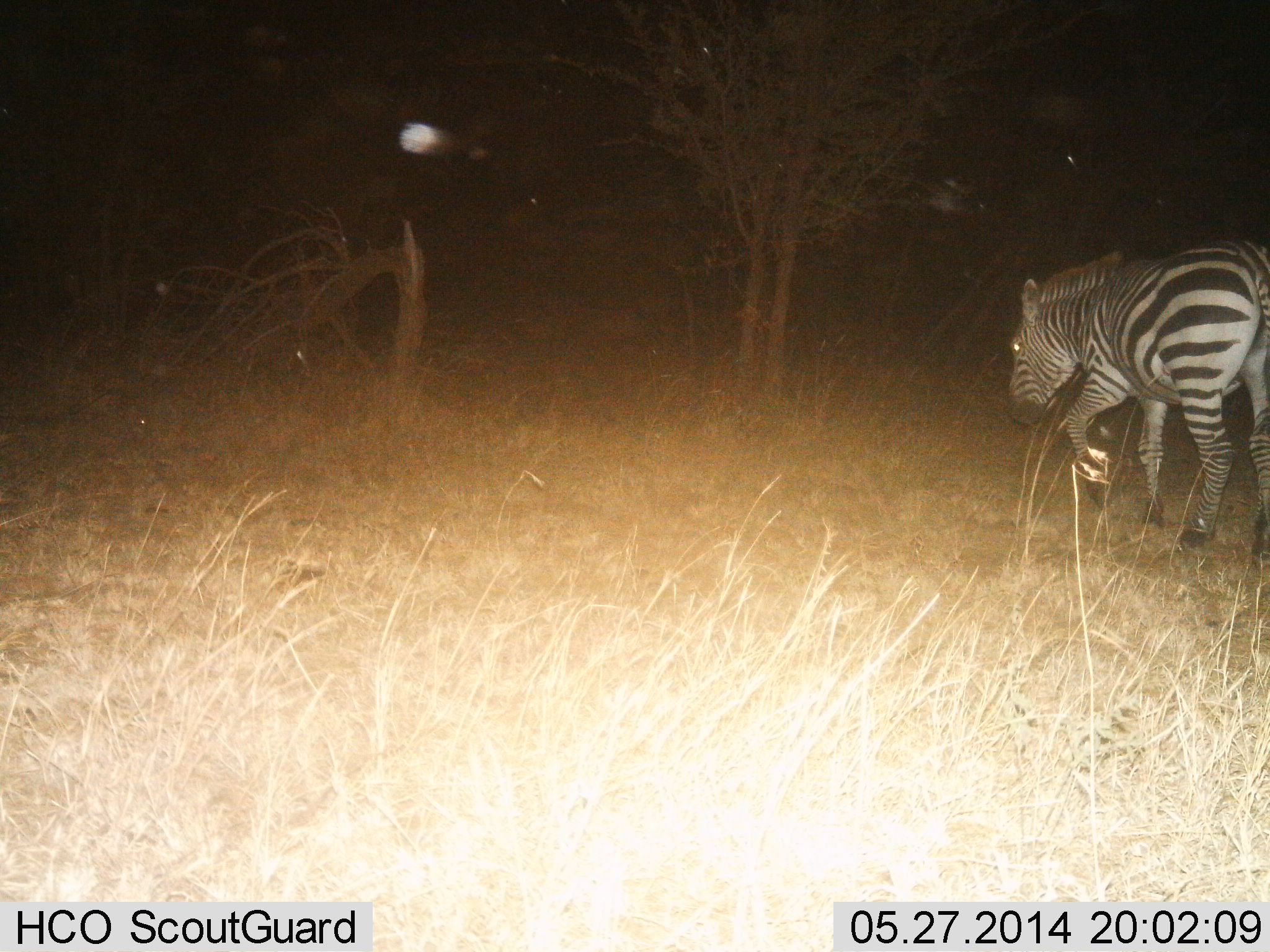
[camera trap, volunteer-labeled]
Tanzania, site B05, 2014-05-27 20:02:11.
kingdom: Animalia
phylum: Chordata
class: Mammalia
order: Perissodactyla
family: Equidae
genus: Equus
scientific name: Equus quagga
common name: plains zebra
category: zebra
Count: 1.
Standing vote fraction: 0%.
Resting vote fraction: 0%.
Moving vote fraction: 100%.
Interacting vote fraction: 0%.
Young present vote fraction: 0%.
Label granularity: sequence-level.